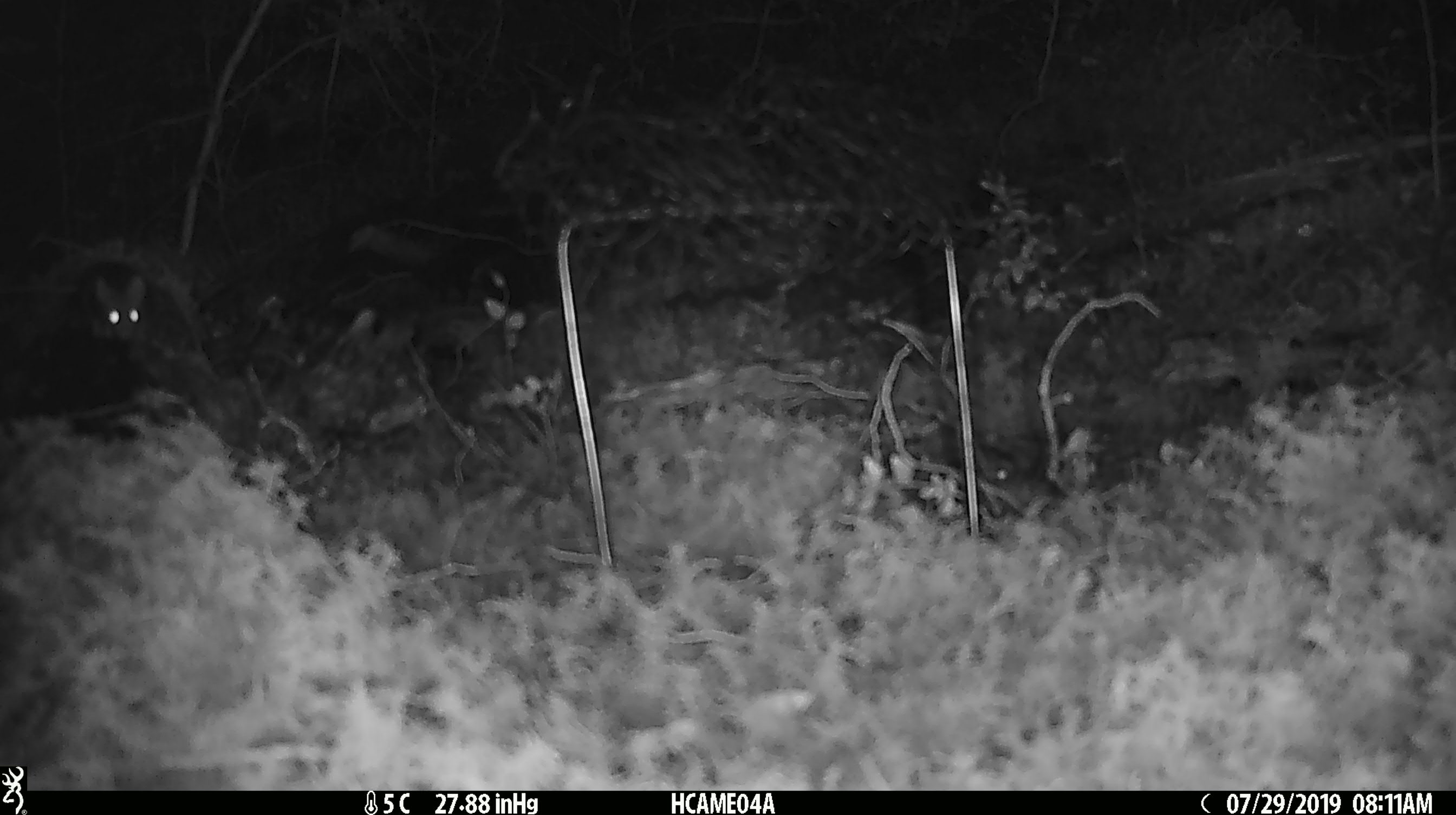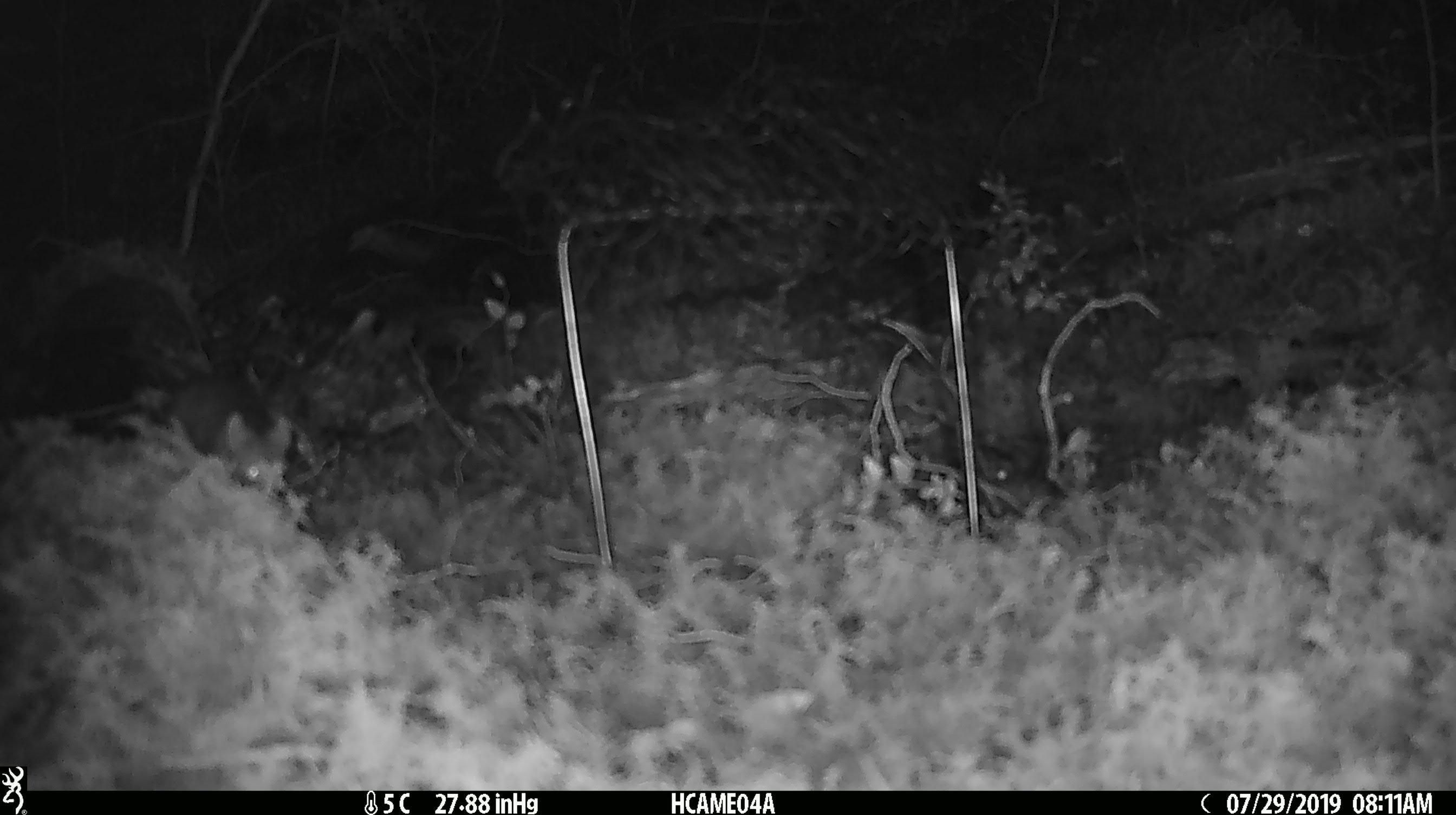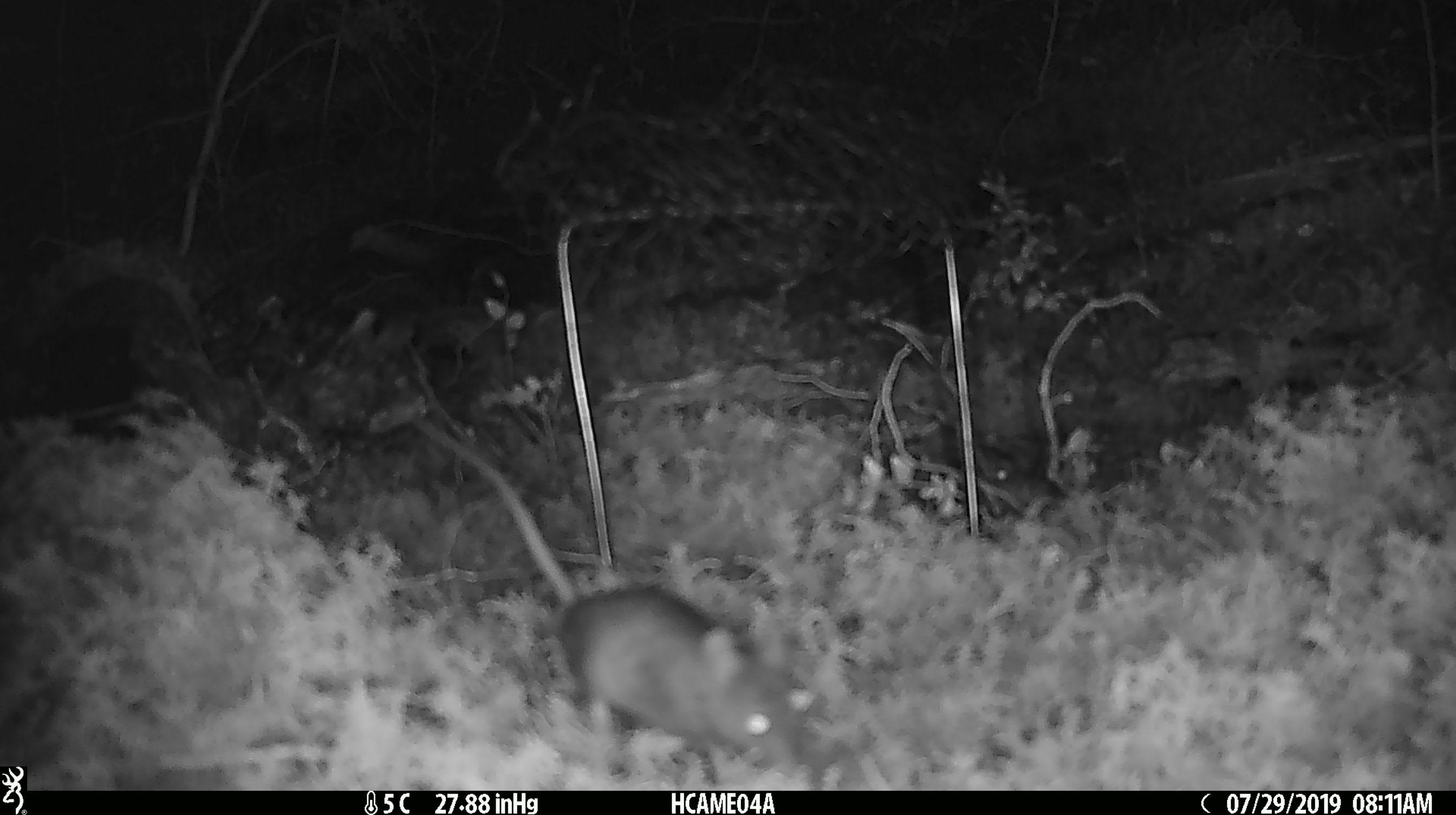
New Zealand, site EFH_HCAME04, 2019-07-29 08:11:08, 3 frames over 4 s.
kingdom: Animalia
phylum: Chordata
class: Mammalia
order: Rodentia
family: Muridae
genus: Rattus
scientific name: Rattus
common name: rat